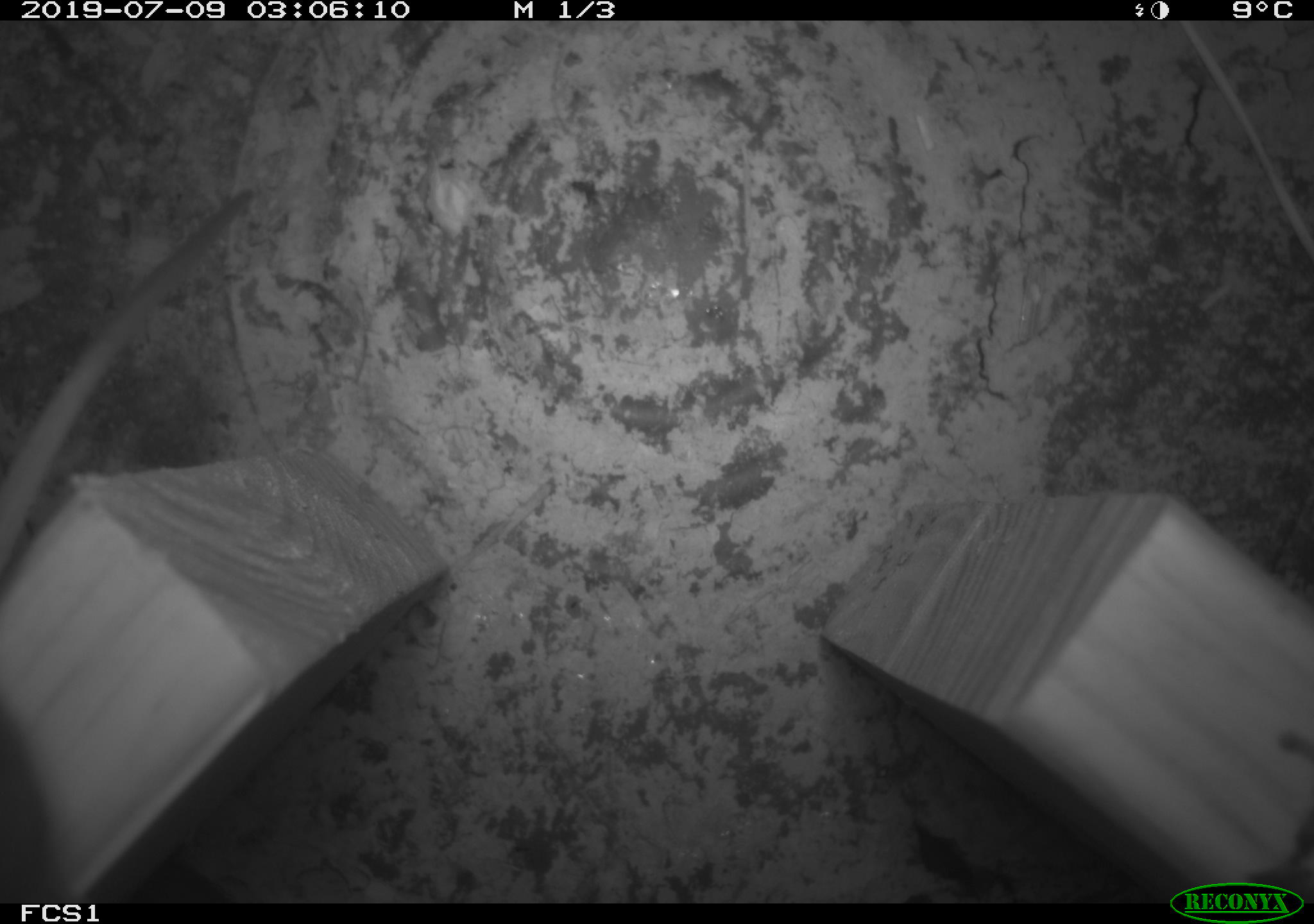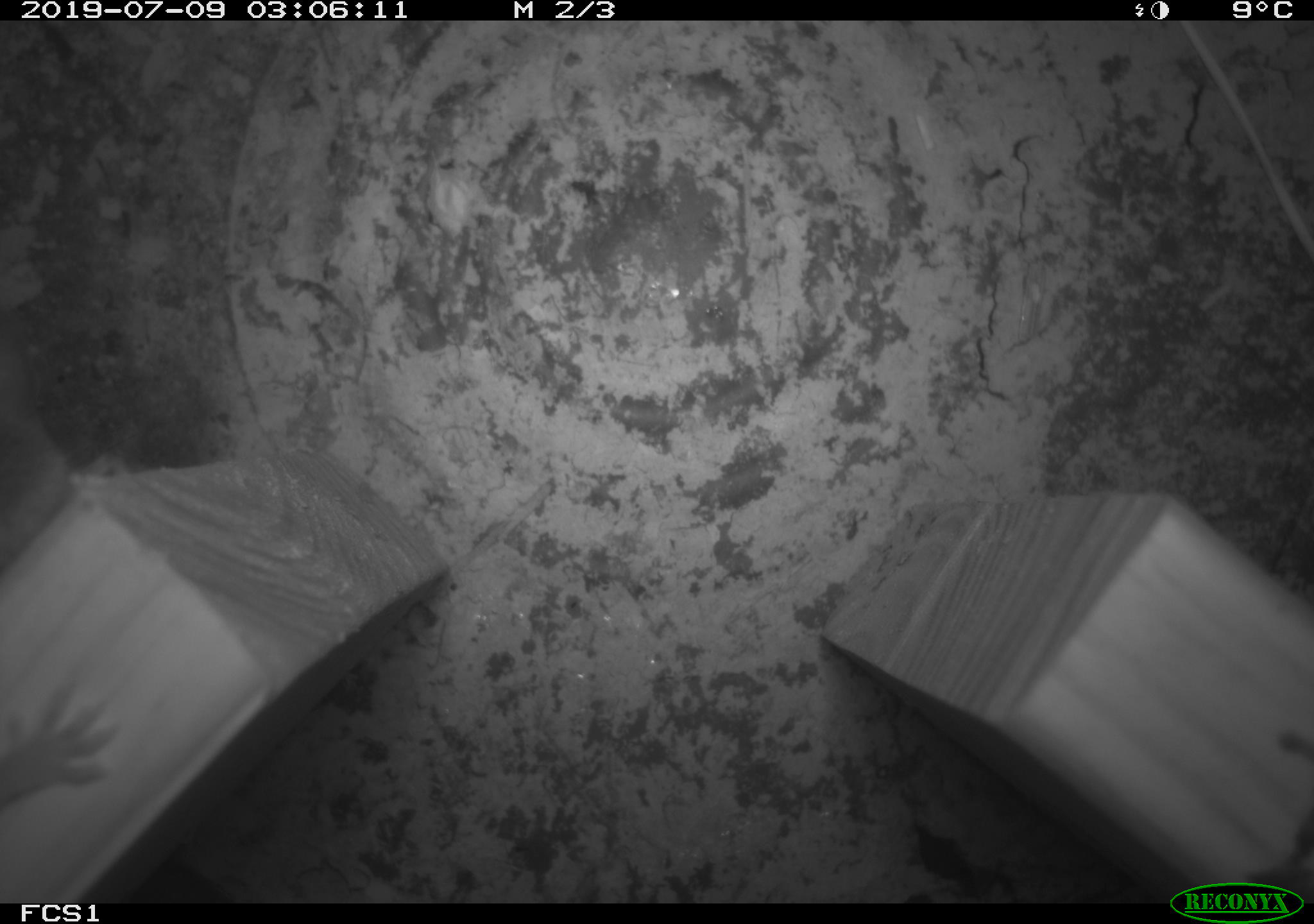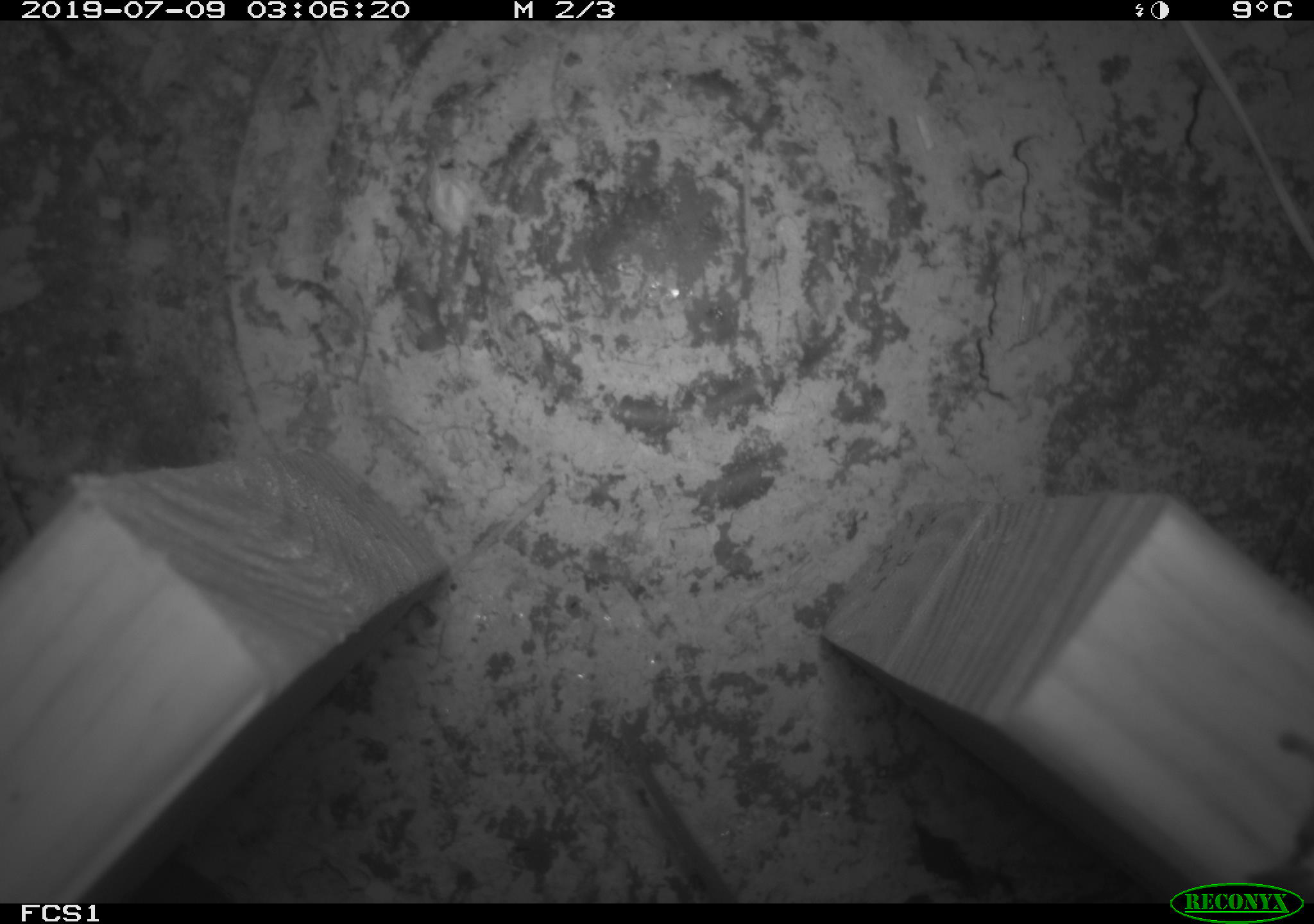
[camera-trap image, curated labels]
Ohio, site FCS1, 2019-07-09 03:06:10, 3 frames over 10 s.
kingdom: Animalia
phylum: Chordata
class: Mammalia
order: Rodentia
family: Cricetidae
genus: Peromyscus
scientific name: Peromyscus leucopus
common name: white-footed mouse